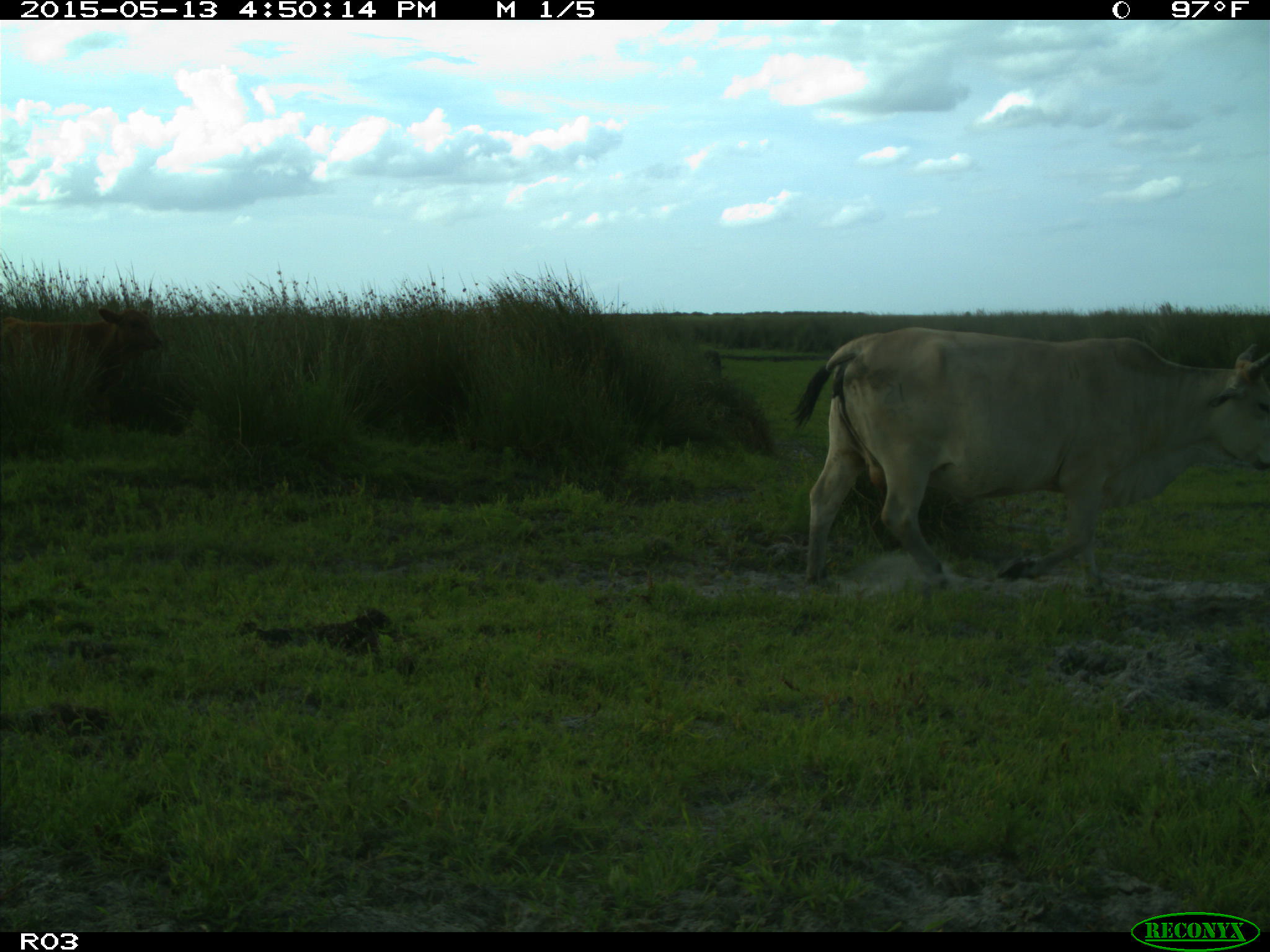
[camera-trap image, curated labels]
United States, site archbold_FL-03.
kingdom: Animalia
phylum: Chordata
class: Mammalia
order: Artiodactyla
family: Bovidae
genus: Bos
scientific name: Bos taurus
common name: domestic cow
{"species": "Bos taurus (domestic cow)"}